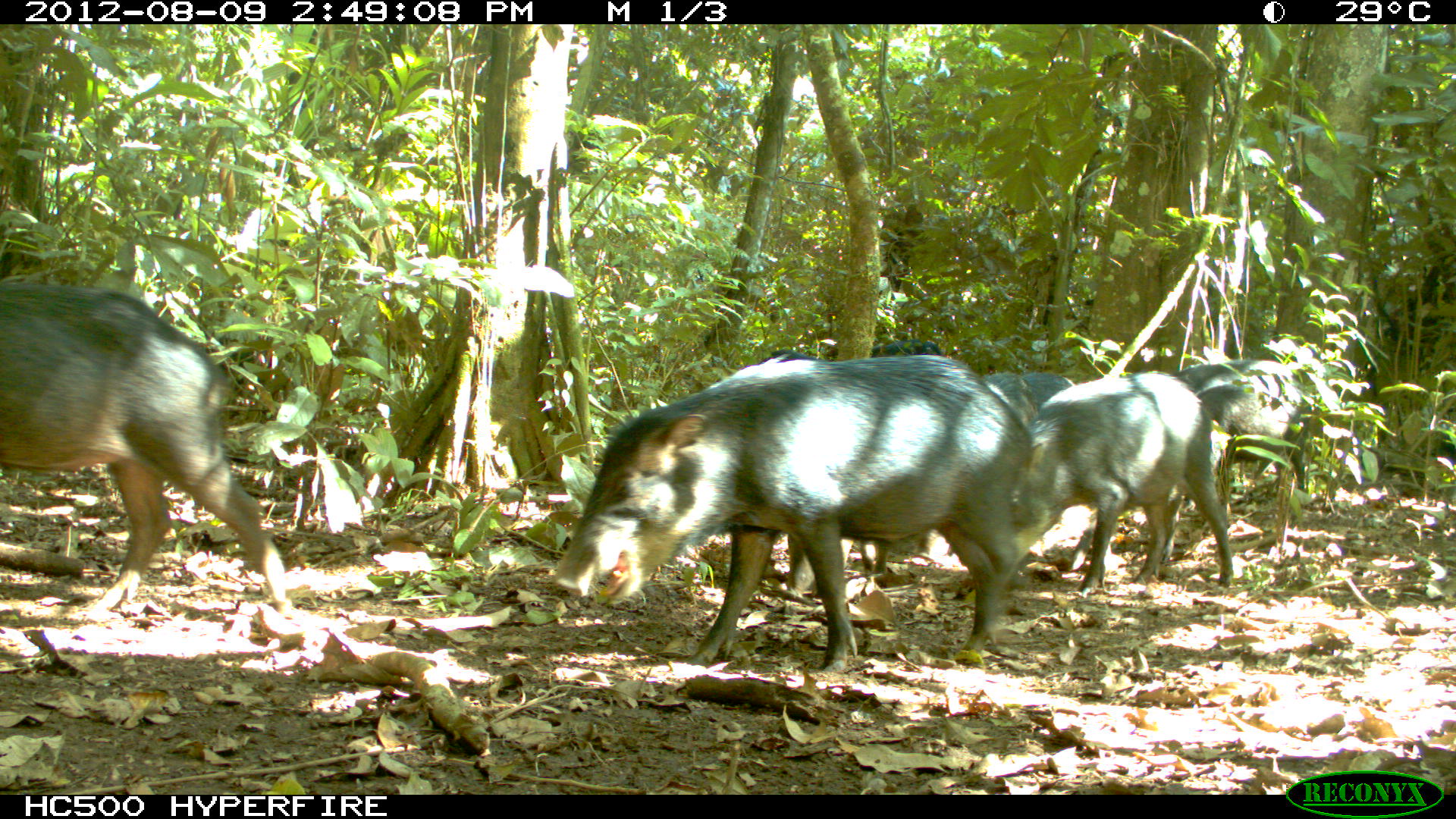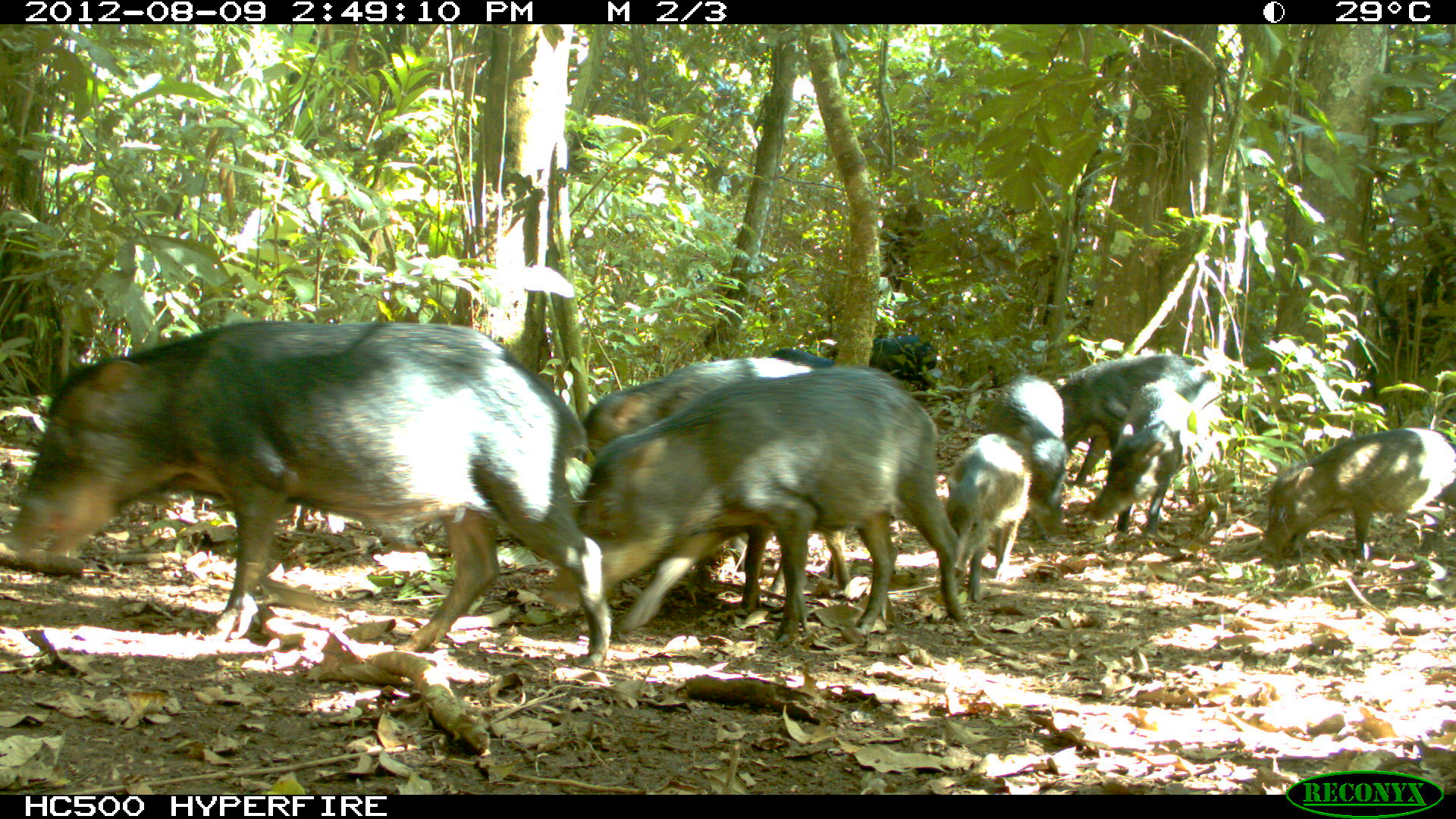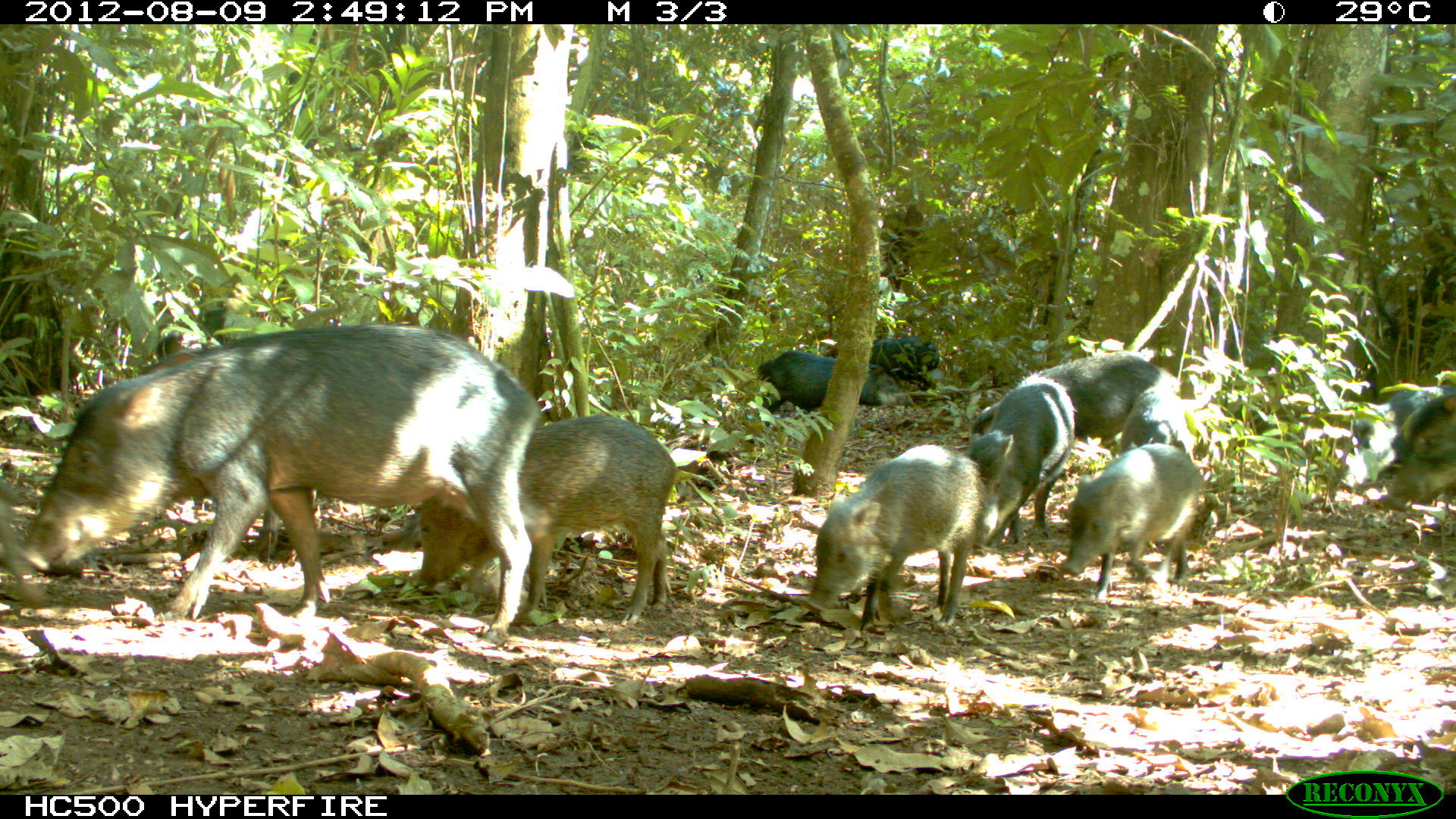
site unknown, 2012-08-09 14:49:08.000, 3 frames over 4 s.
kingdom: Animalia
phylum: Chordata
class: Mammalia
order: Artiodactyla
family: Tayassuidae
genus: Tayassu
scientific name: Tayassu pecari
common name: white-lipped peccary